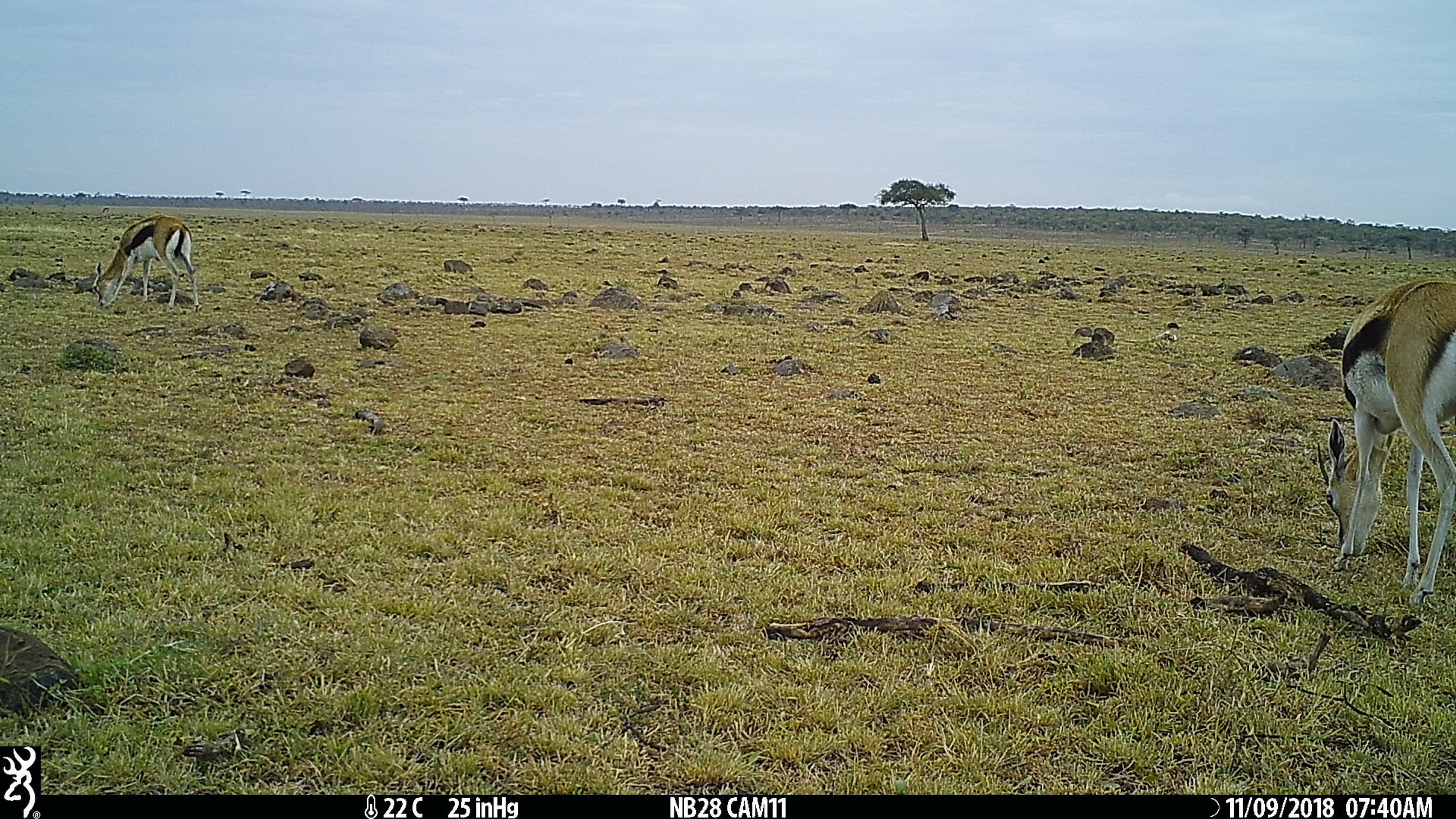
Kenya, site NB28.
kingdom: Animalia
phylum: Chordata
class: Mammalia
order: Artiodactyla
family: Bovidae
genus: Eudorcas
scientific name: Eudorcas thomsonii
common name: thomon's gazelle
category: gazelle thomsons